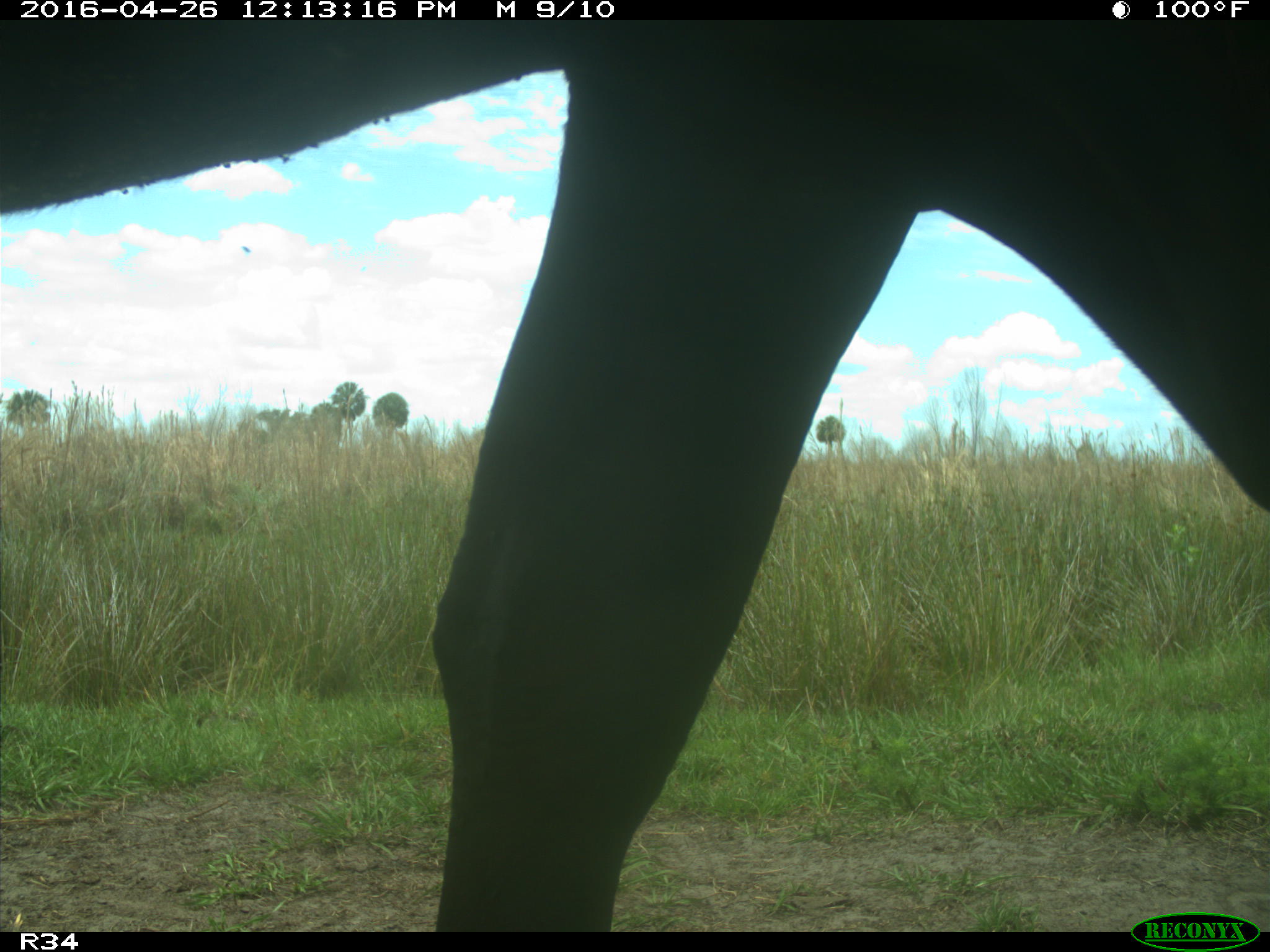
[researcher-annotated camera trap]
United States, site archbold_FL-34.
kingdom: Animalia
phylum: Chordata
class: Mammalia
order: Artiodactyla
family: Bovidae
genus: Bos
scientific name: Bos taurus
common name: domestic cow